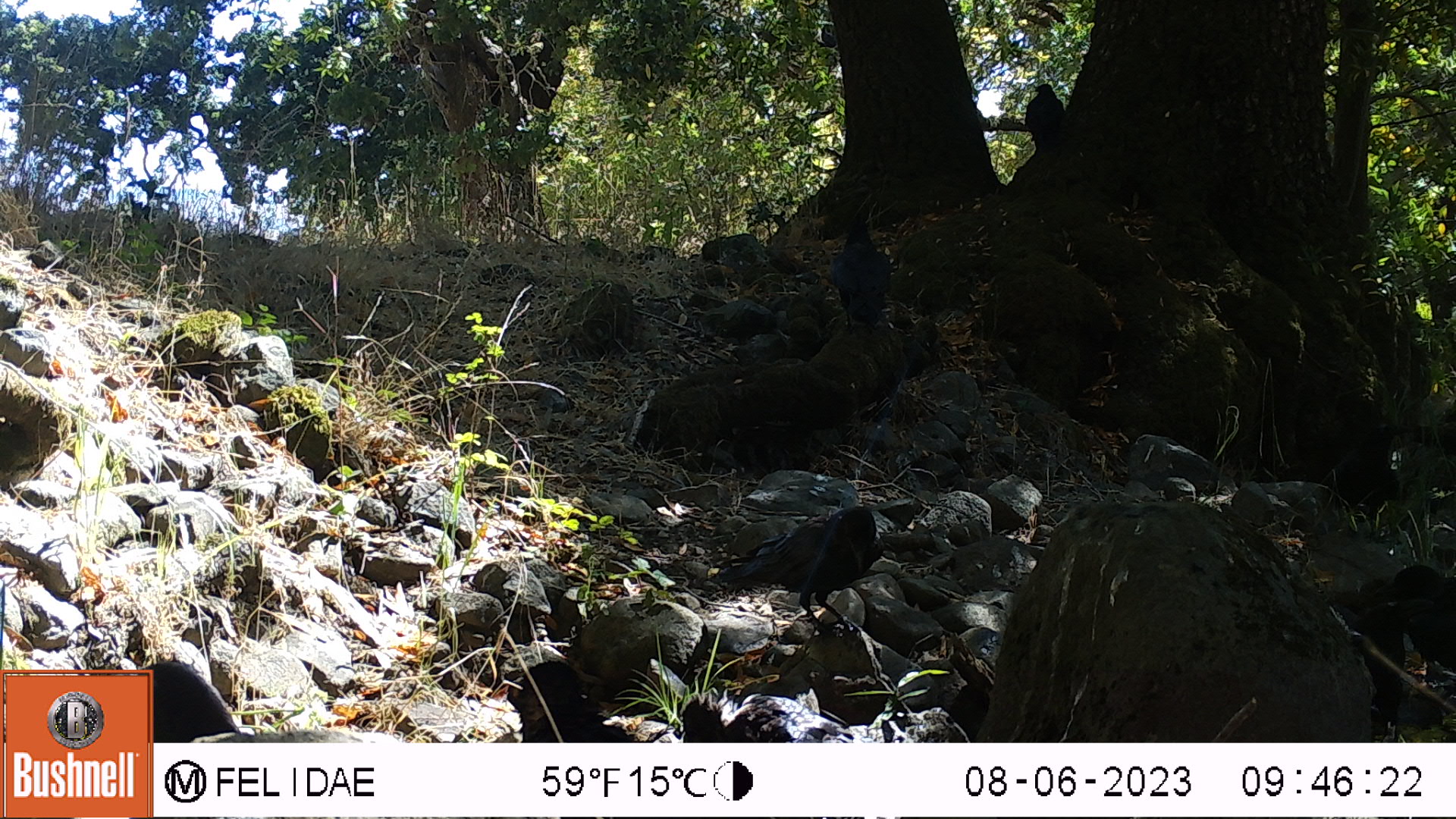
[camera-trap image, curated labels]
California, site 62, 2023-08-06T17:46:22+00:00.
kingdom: Animalia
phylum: Chordata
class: Aves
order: Passeriformes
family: Corvidae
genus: Corvus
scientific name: Corvus brachyrhynchos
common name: american crow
American crow (Corvus brachyrhynchos).